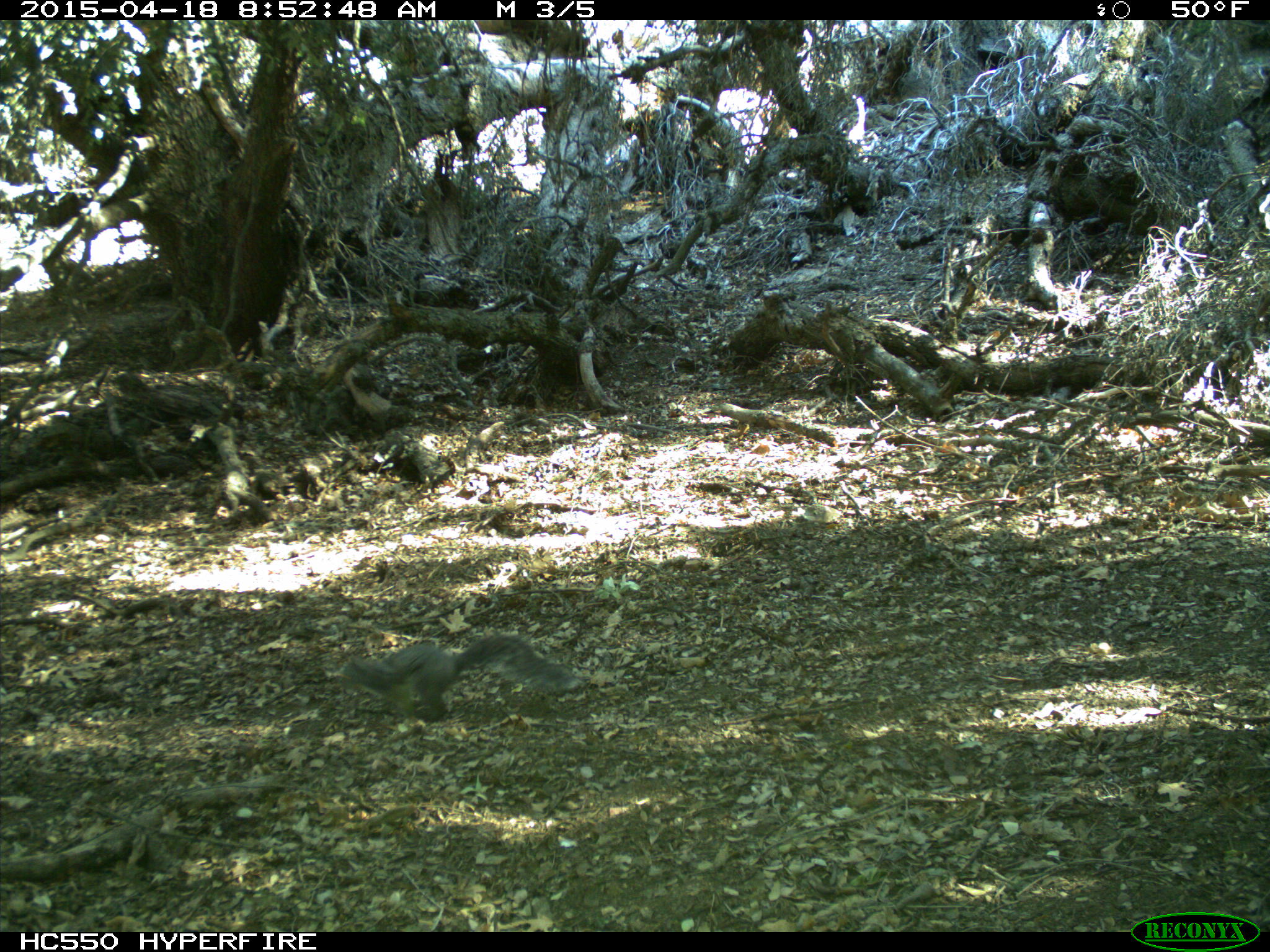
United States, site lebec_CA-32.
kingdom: Animalia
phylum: Chordata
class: Mammalia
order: Rodentia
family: Sciuridae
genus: Sciurus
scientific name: Sciurus carolinensis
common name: eastern gray squirrel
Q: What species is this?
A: Sciurus carolinensis (eastern gray squirrel).